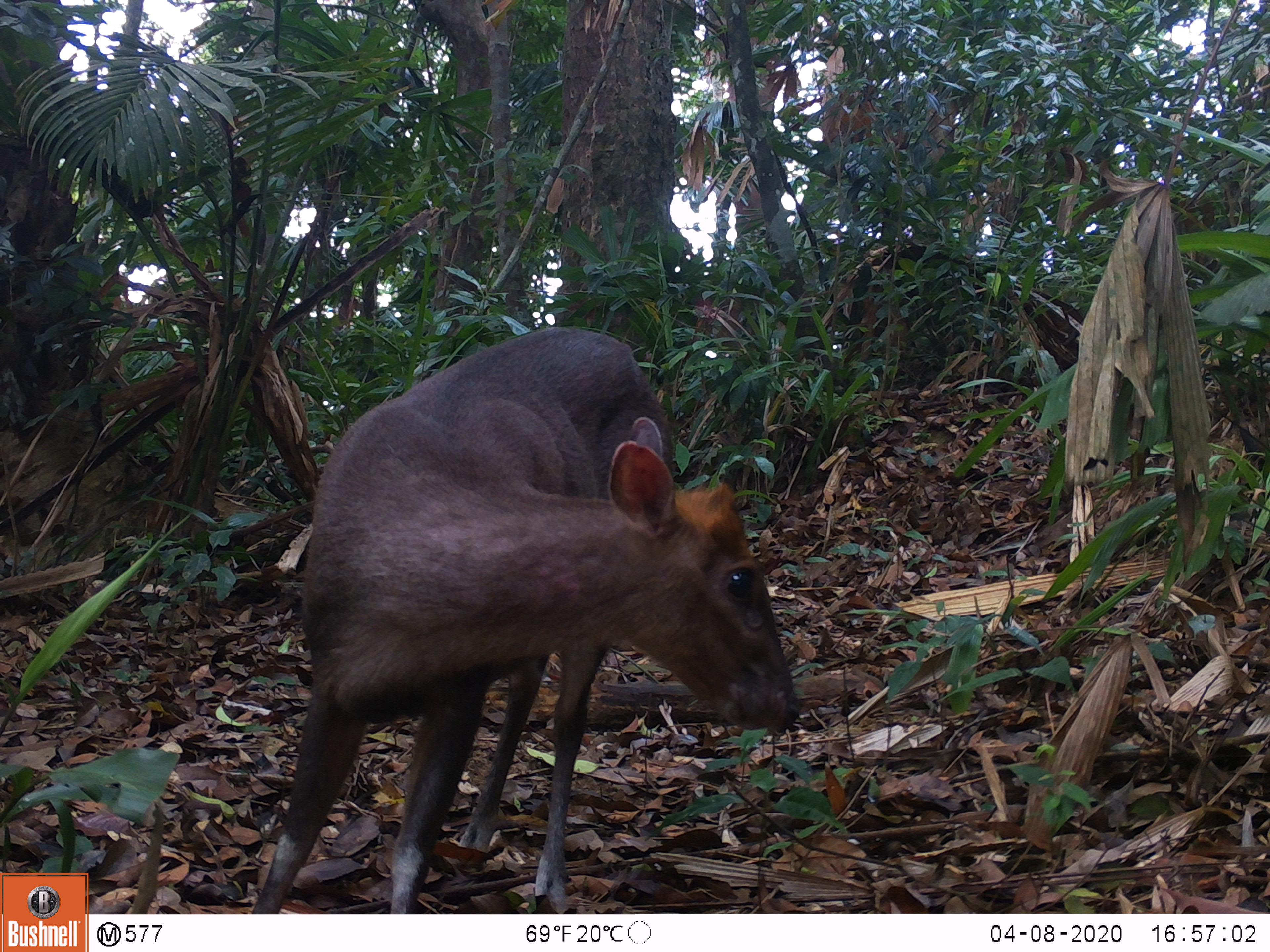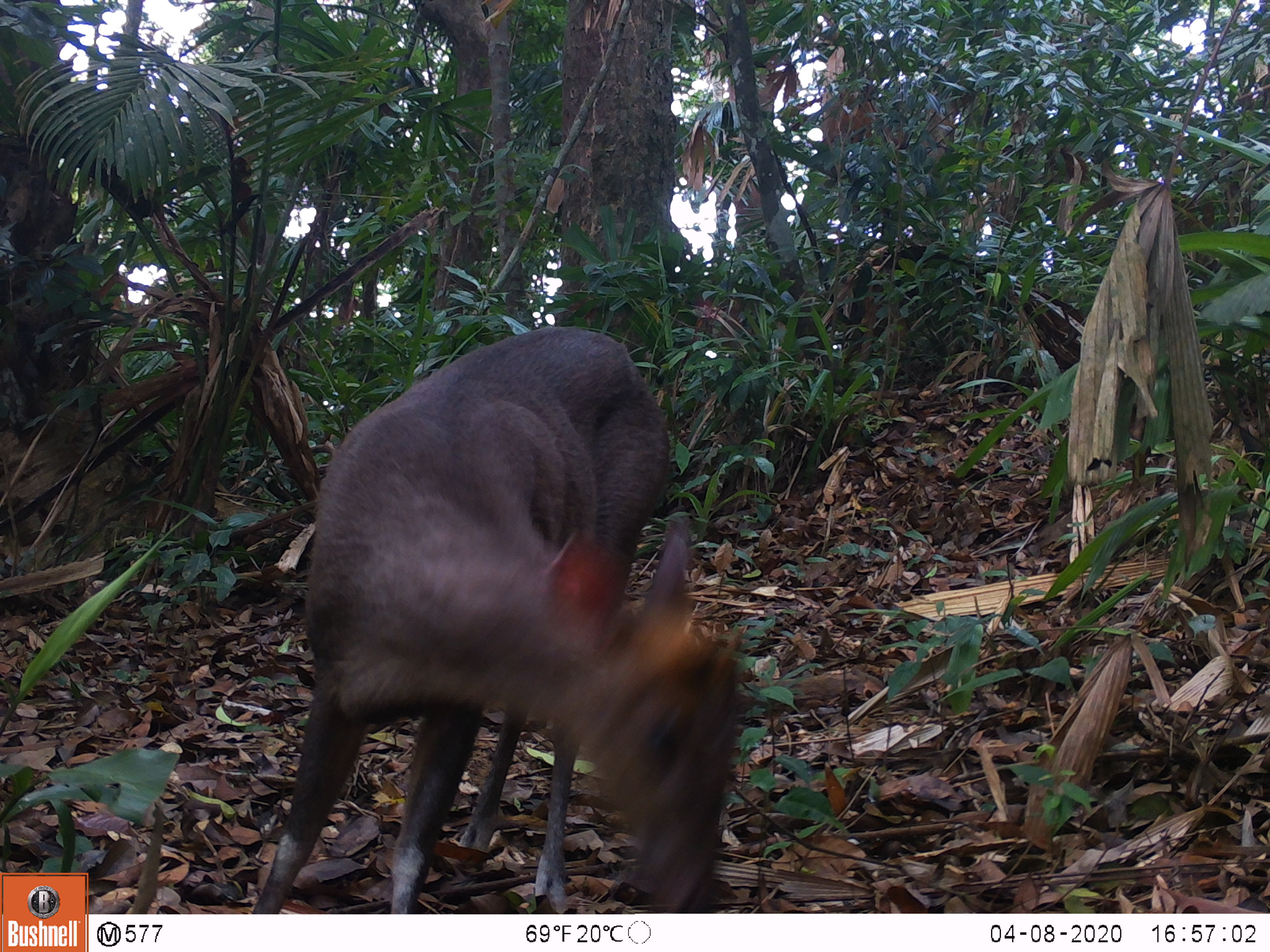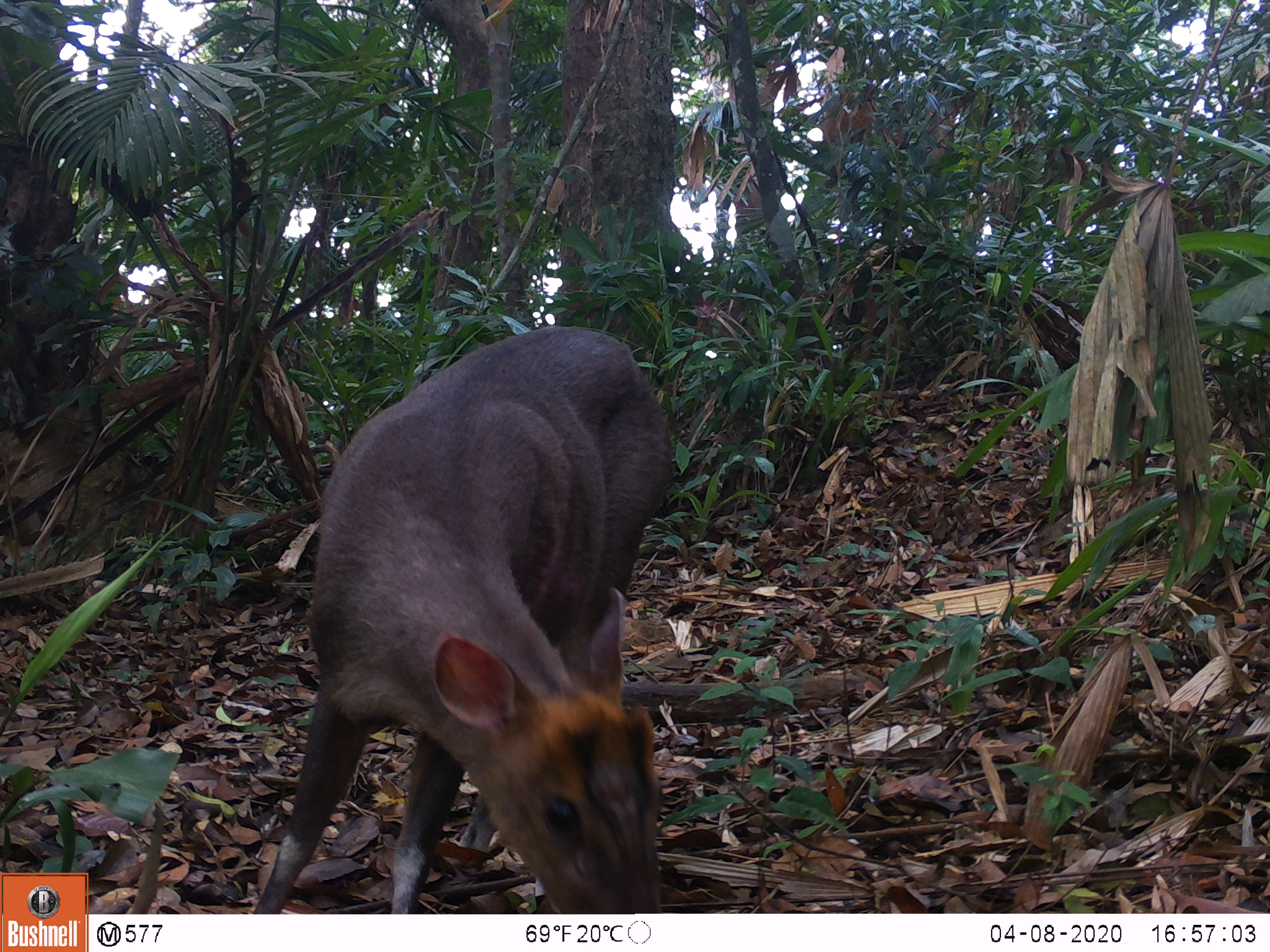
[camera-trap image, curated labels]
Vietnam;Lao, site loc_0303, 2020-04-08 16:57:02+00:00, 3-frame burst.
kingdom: Animalia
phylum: Chordata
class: Mammalia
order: Artiodactyla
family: Cervidae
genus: Muntiacus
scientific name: Muntiacus rooseveltorum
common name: roosevelt's muntjac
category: roosevelts muntjac group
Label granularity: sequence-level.